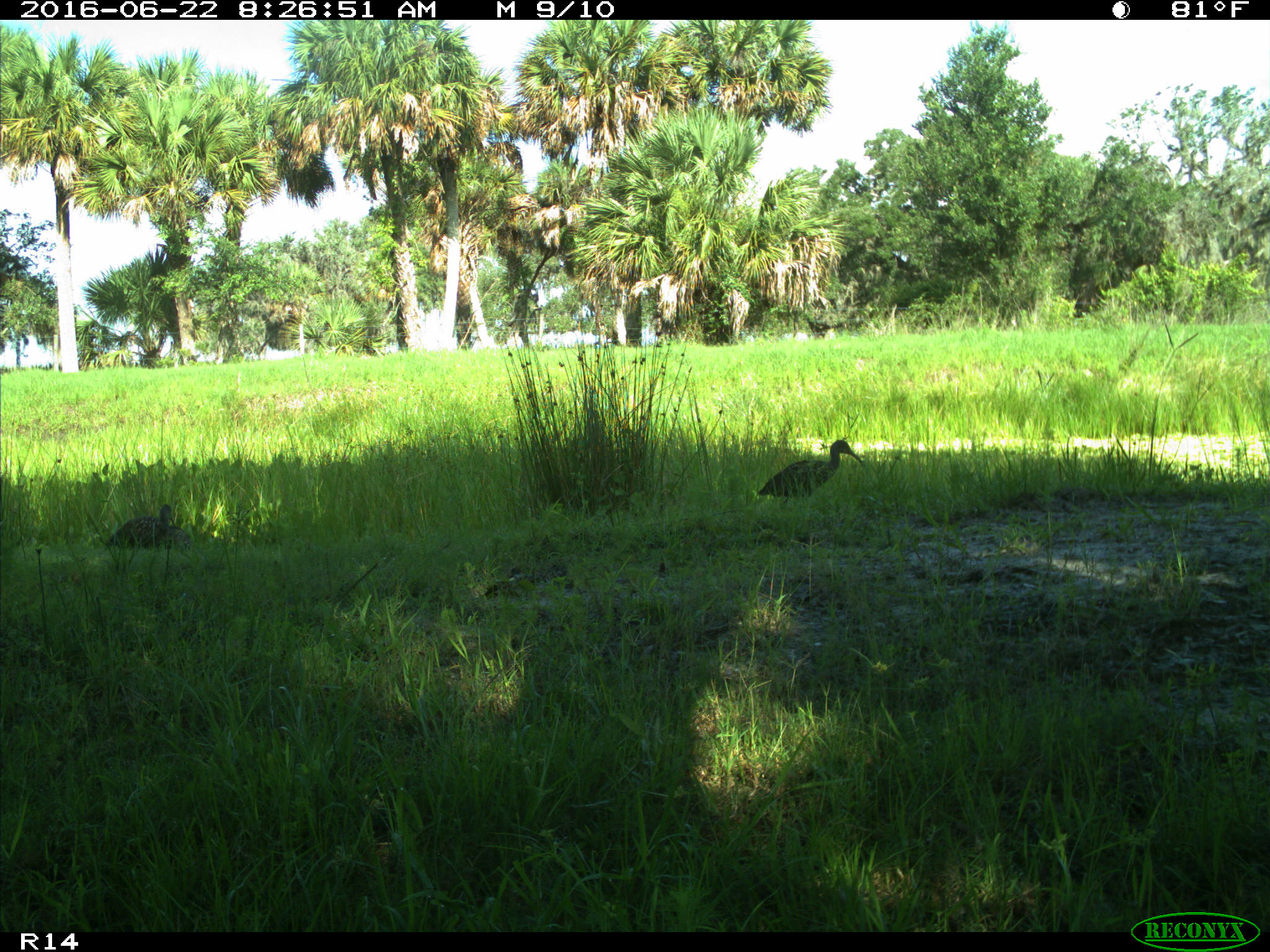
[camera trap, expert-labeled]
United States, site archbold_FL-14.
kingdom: Animalia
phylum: Chordata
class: Aves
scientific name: Aves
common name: birds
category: unidentified bird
Unidentified bird (birds) (Aves).